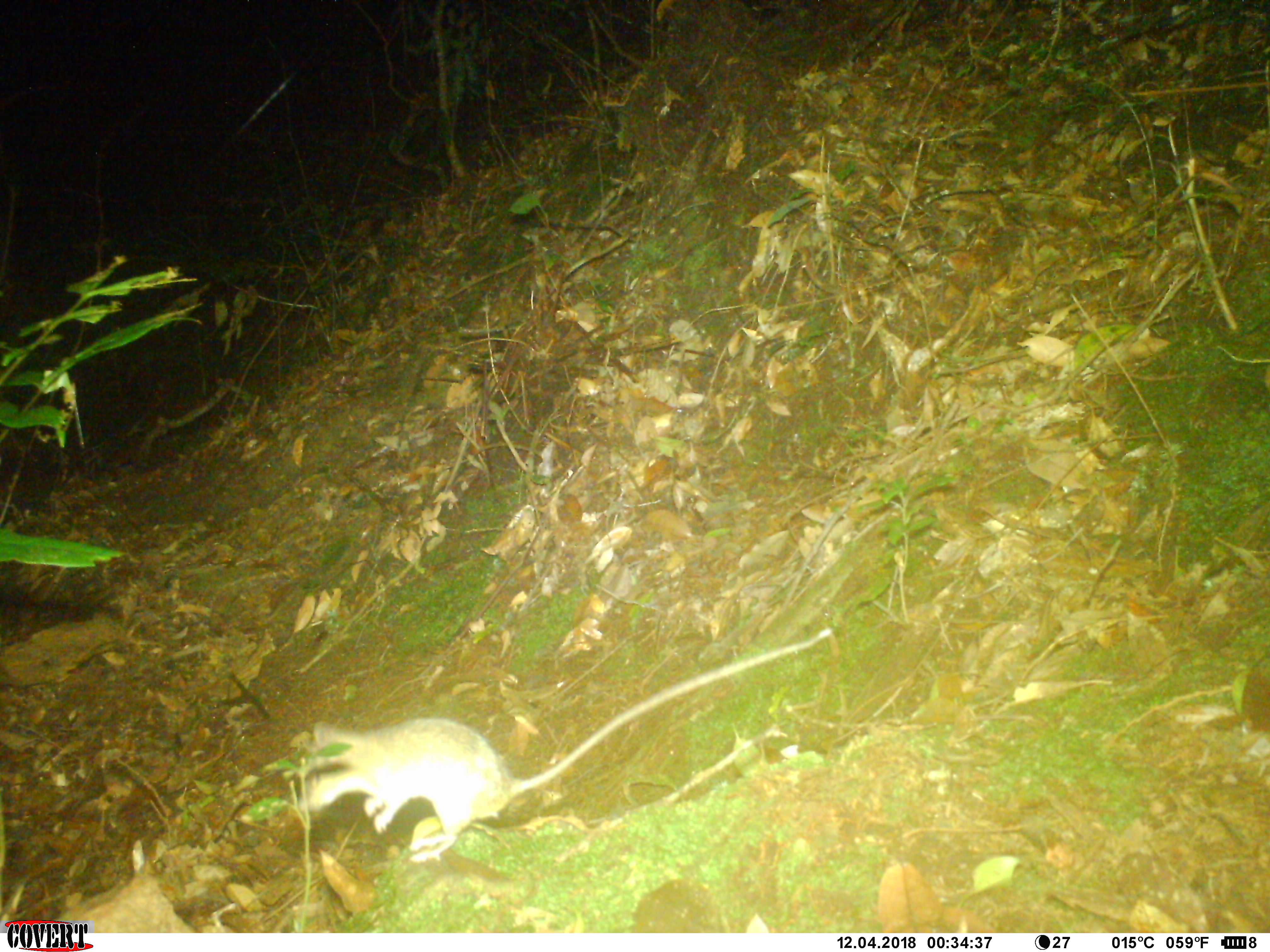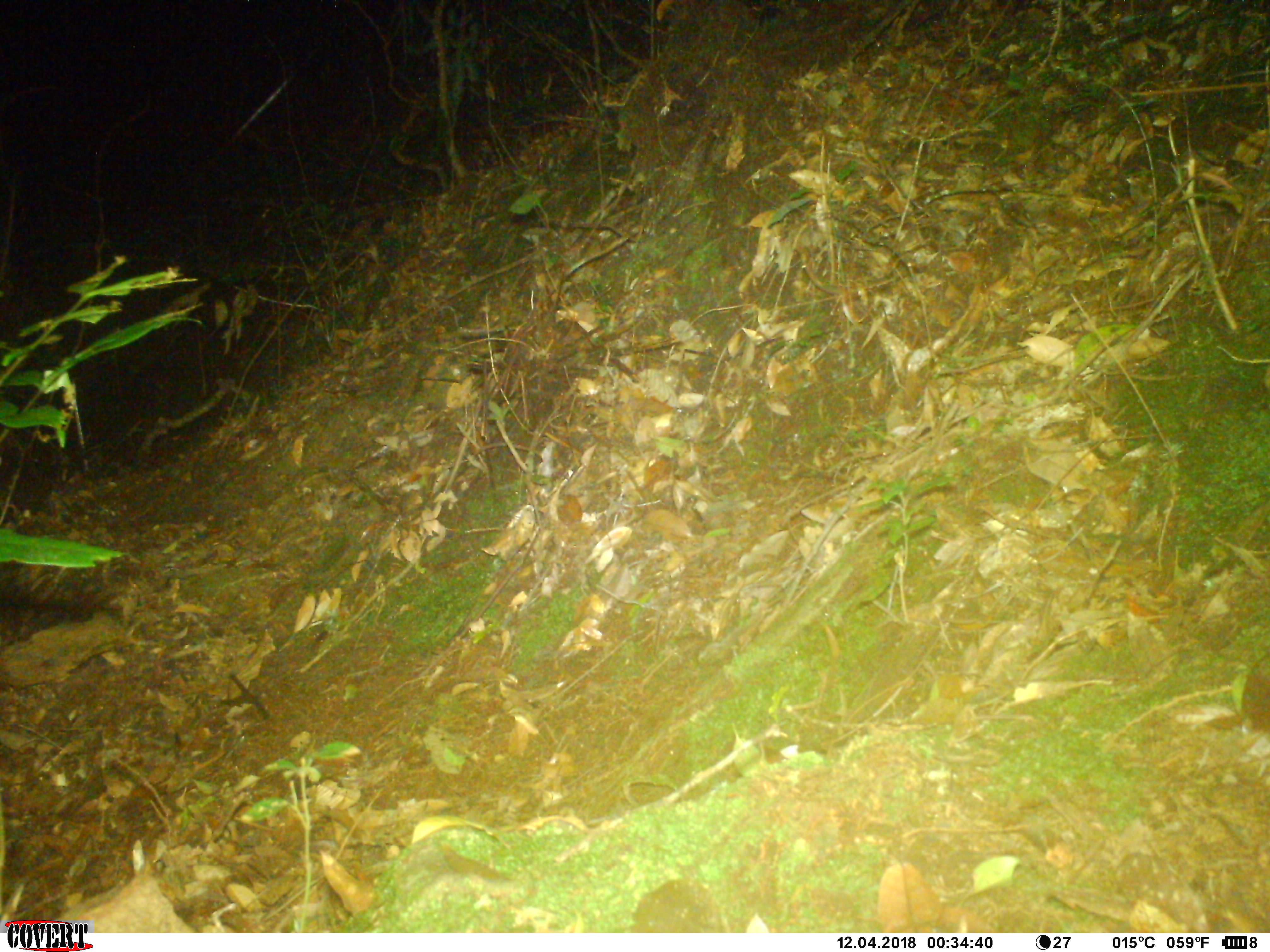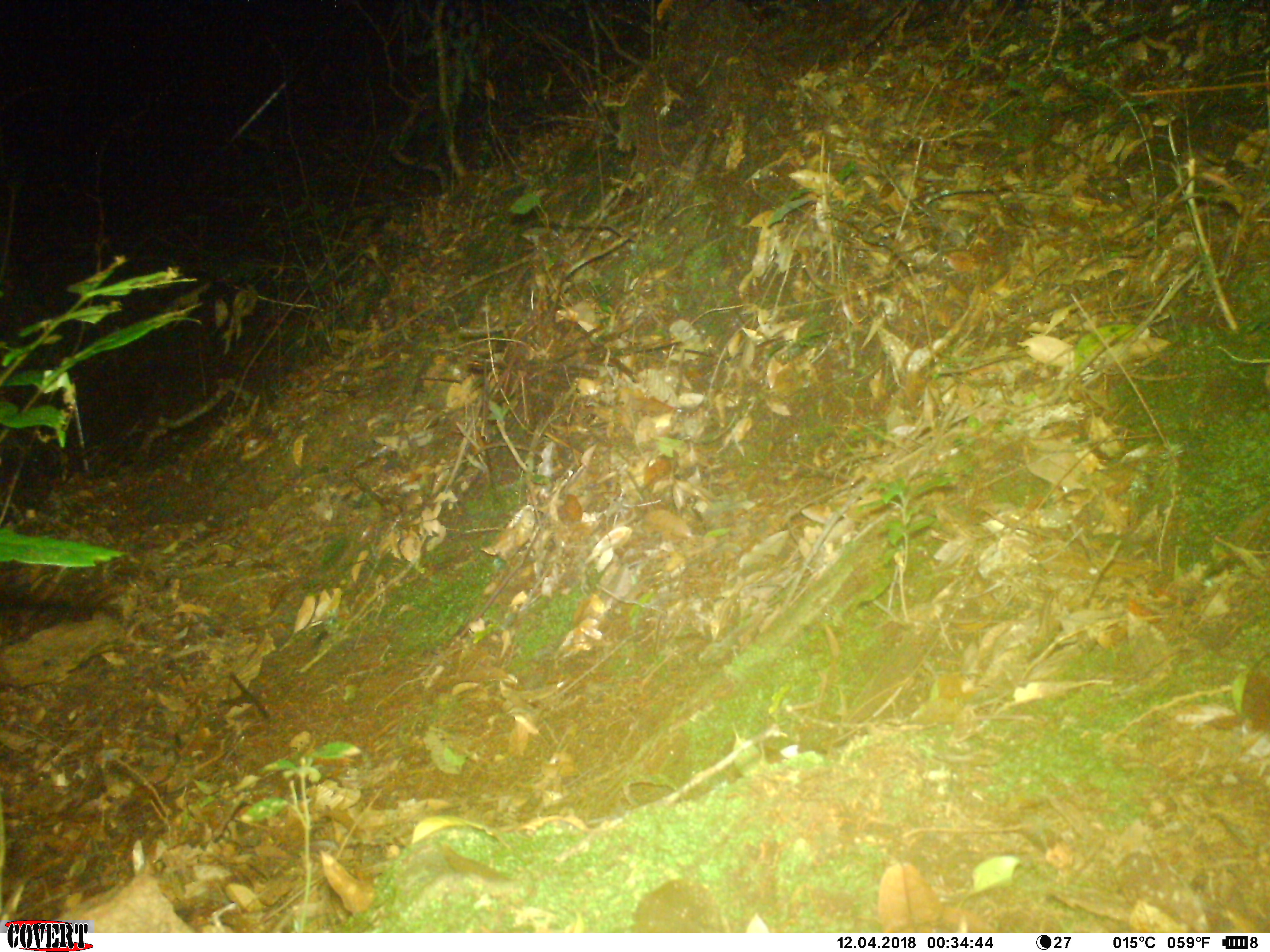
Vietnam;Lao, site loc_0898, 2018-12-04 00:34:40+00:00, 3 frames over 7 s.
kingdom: Animalia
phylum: Chordata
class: Mammalia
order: Rodentia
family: Muridae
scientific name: Muridae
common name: old-world mice and rats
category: unidentified murid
Unidentified murid (old-world mice and rats) (Muridae). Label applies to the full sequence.